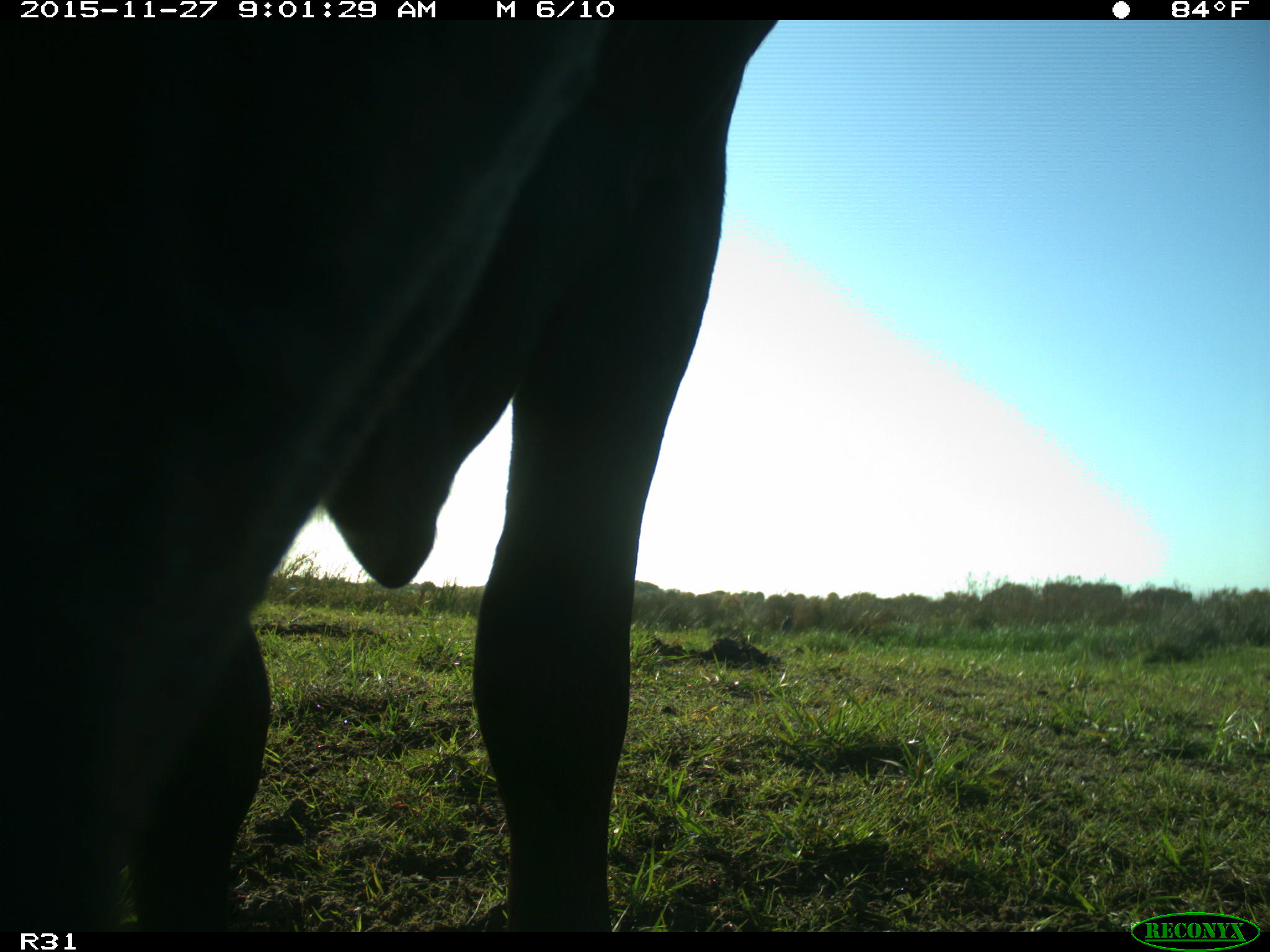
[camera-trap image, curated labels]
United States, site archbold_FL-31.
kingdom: Animalia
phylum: Chordata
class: Mammalia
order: Artiodactyla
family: Bovidae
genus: Bos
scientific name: Bos taurus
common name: domestic cow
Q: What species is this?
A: Bos taurus (domestic cow).